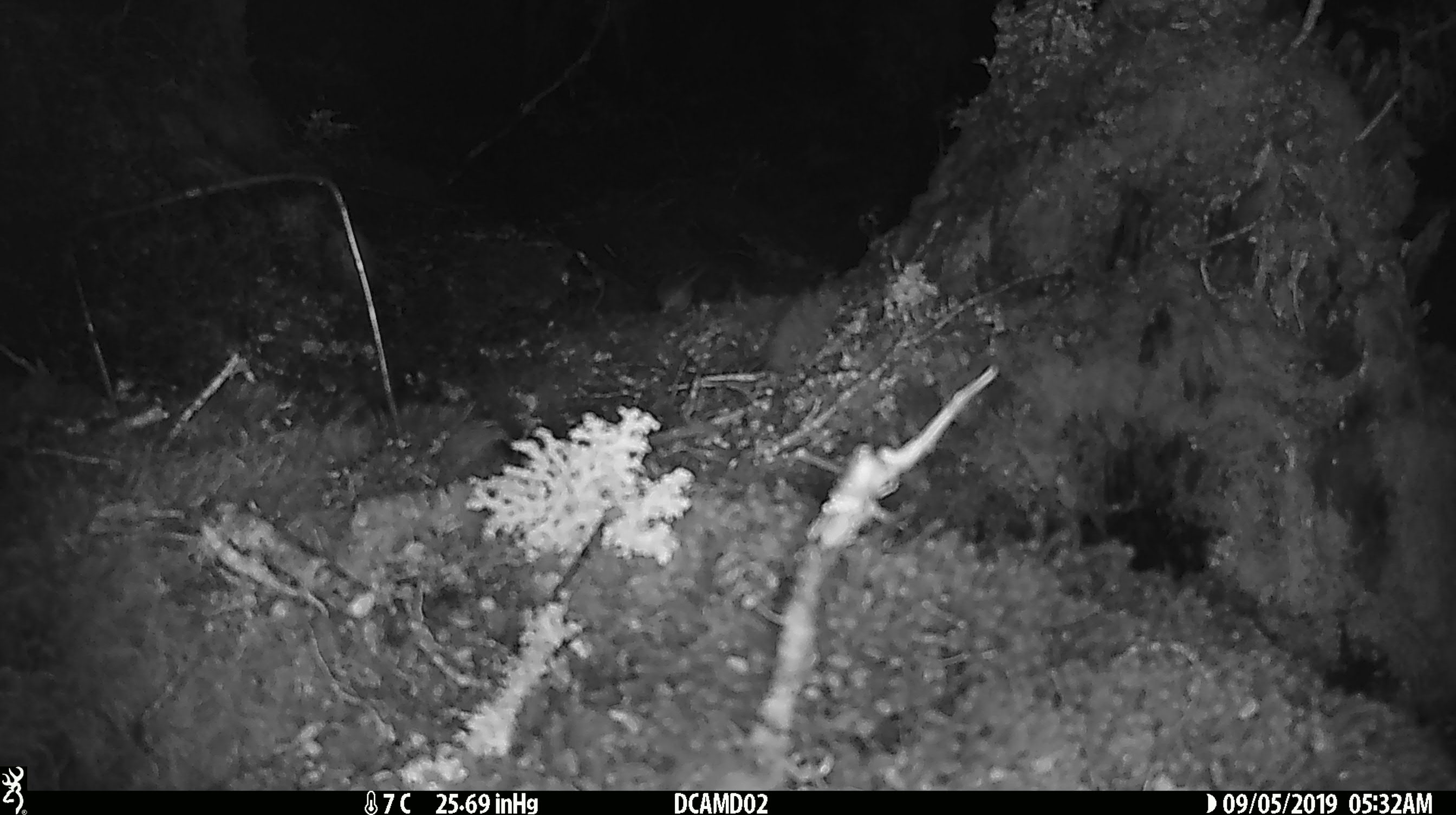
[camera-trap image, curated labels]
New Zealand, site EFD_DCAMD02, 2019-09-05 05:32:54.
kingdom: Animalia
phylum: Chordata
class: Mammalia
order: Rodentia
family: Muridae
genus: Mus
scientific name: Mus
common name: mouse